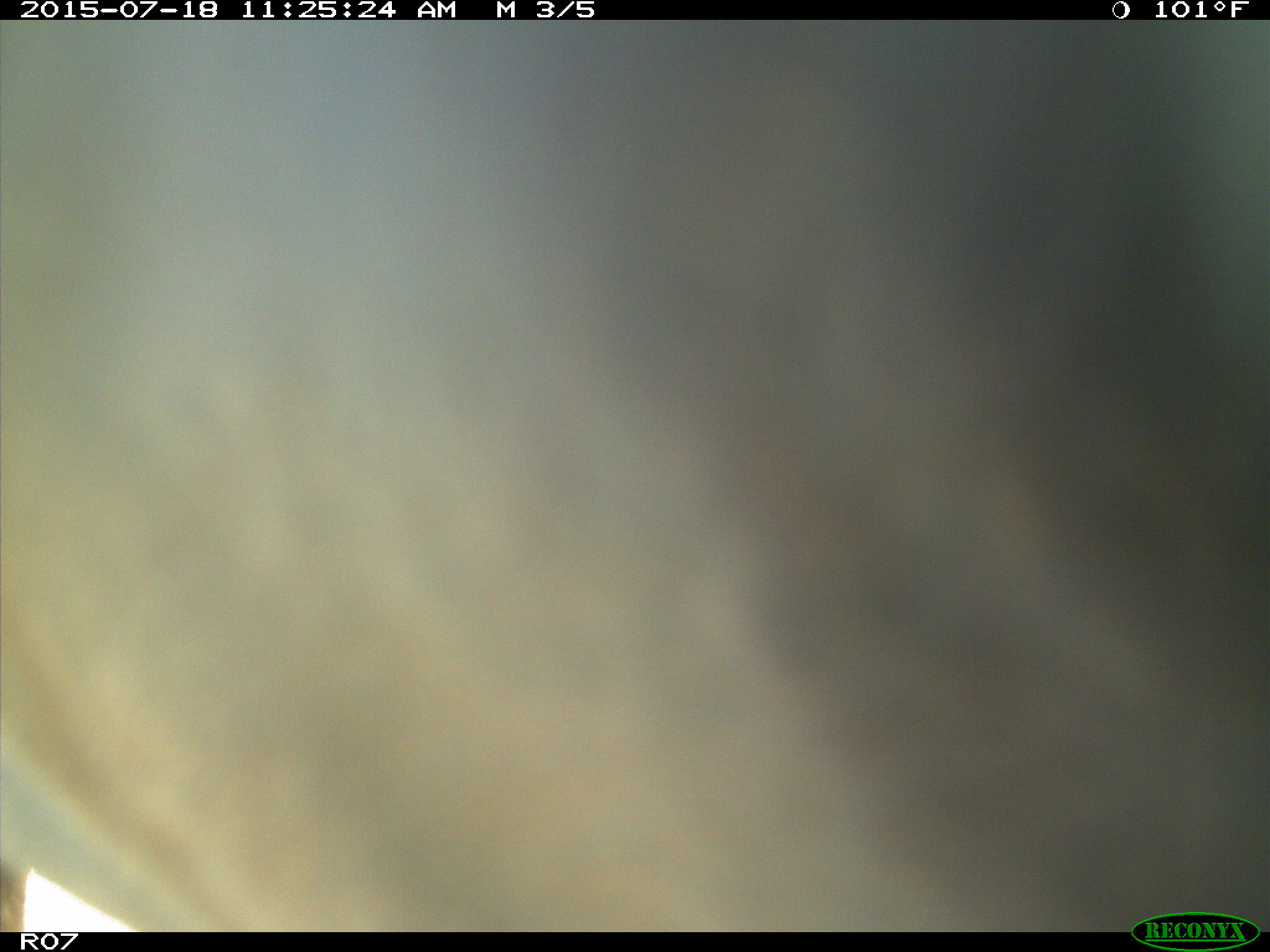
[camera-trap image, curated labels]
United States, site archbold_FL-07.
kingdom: Animalia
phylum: Chordata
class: Mammalia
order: Artiodactyla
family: Bovidae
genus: Bos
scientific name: Bos taurus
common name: domestic cow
Bos taurus (domestic cow).